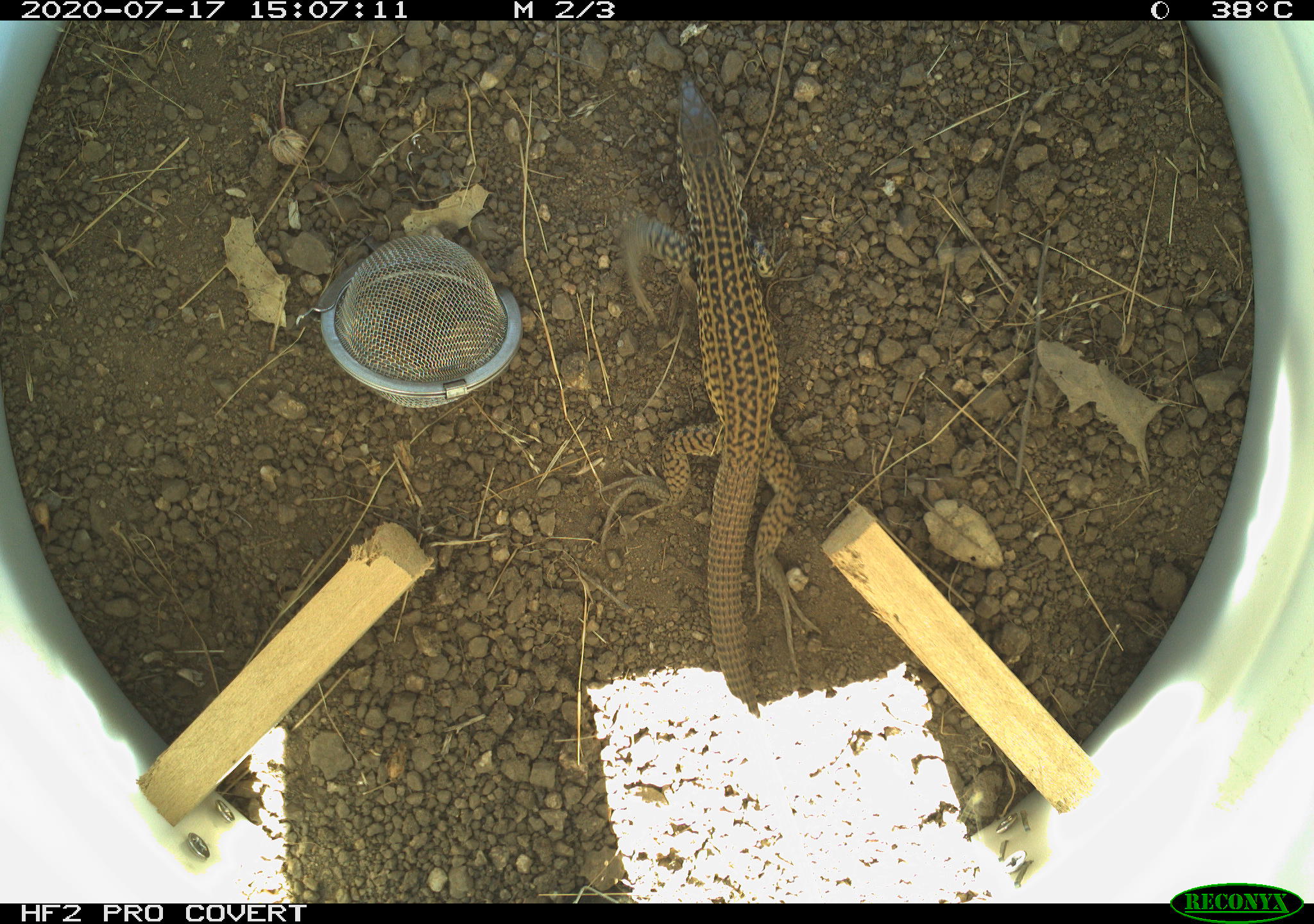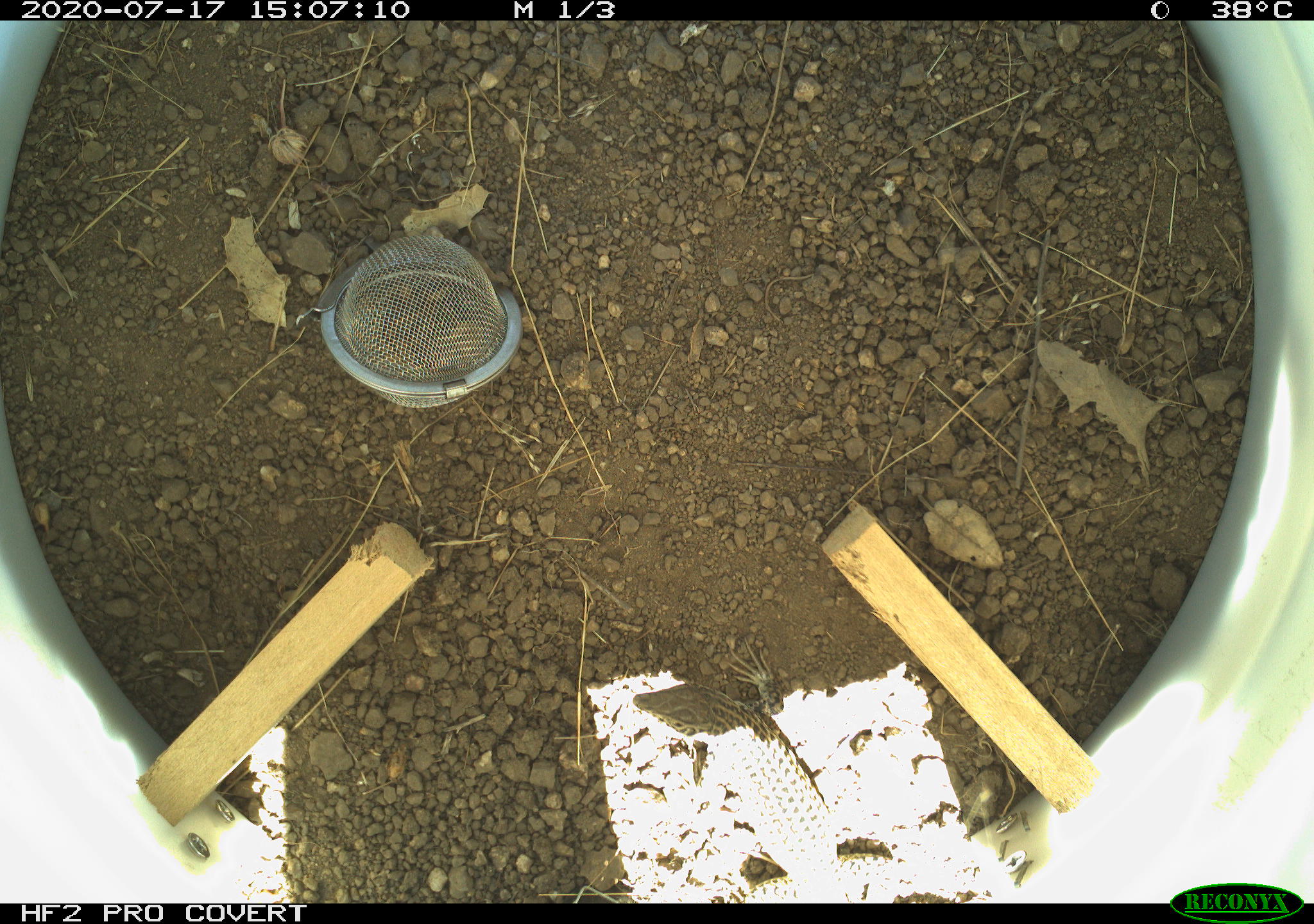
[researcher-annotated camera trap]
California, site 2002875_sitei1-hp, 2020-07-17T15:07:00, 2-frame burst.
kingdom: Animalia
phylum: Chordata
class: Reptilia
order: Squamata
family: Teiidae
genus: Aspidoscelis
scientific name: Aspidoscelis tigris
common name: western whiptail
Western whiptail (Aspidoscelis tigris).